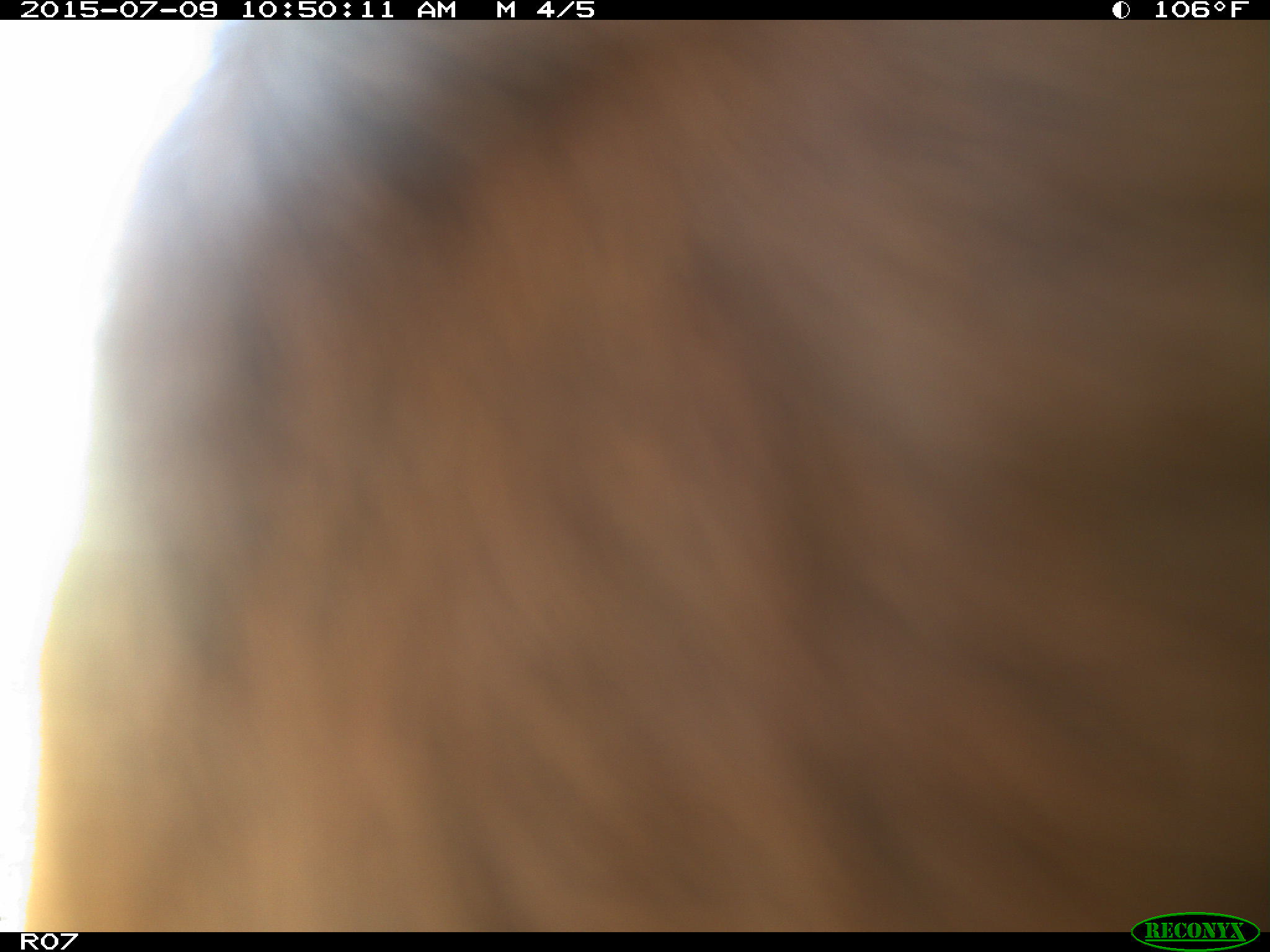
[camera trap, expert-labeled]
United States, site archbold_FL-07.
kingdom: Animalia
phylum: Chordata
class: Mammalia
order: Artiodactyla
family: Bovidae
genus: Bos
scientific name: Bos taurus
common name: domestic cow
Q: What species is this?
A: Bos taurus (domestic cow).